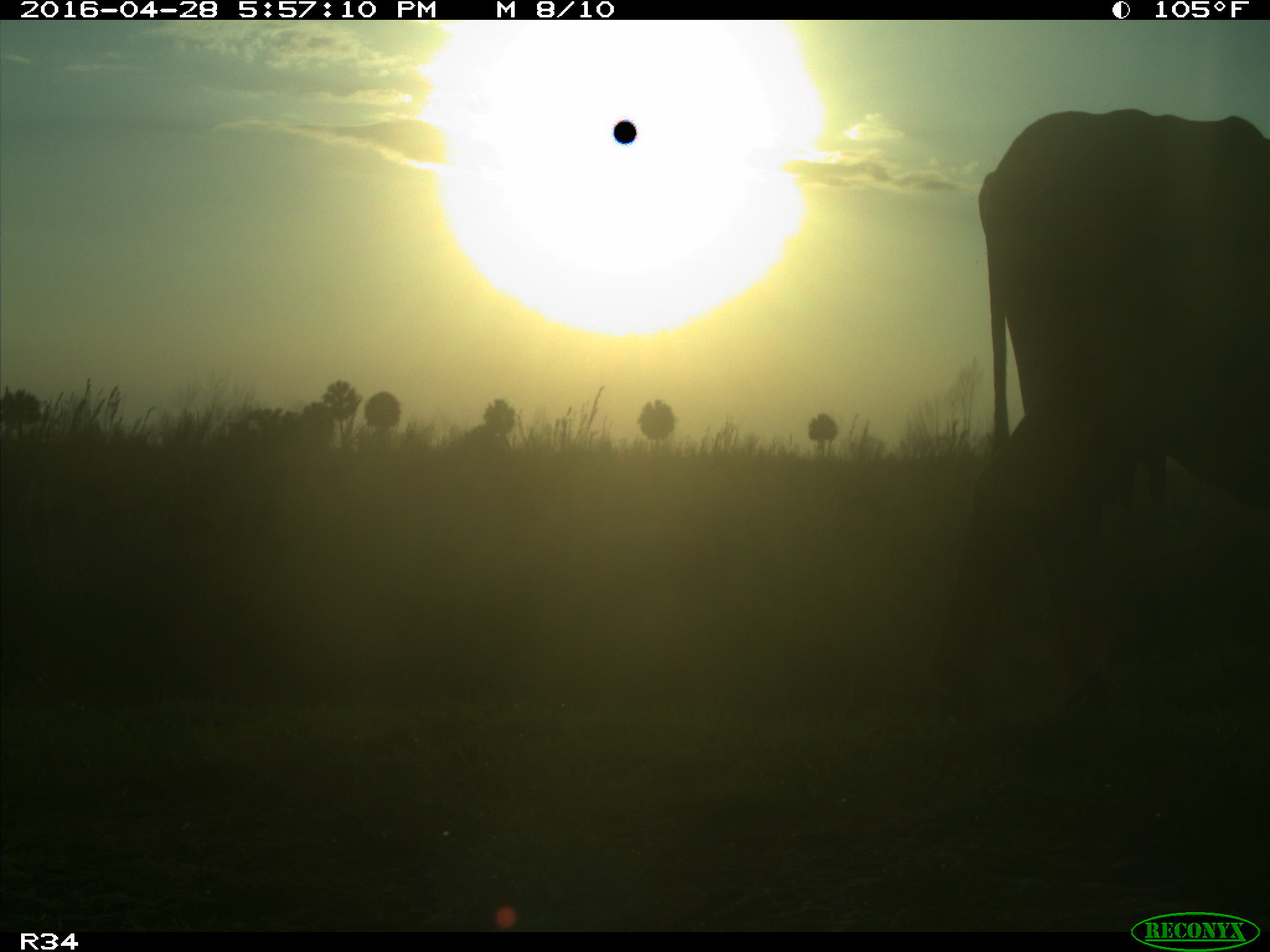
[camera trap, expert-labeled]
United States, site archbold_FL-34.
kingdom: Animalia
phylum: Chordata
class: Mammalia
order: Artiodactyla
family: Bovidae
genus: Bos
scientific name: Bos taurus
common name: domestic cow